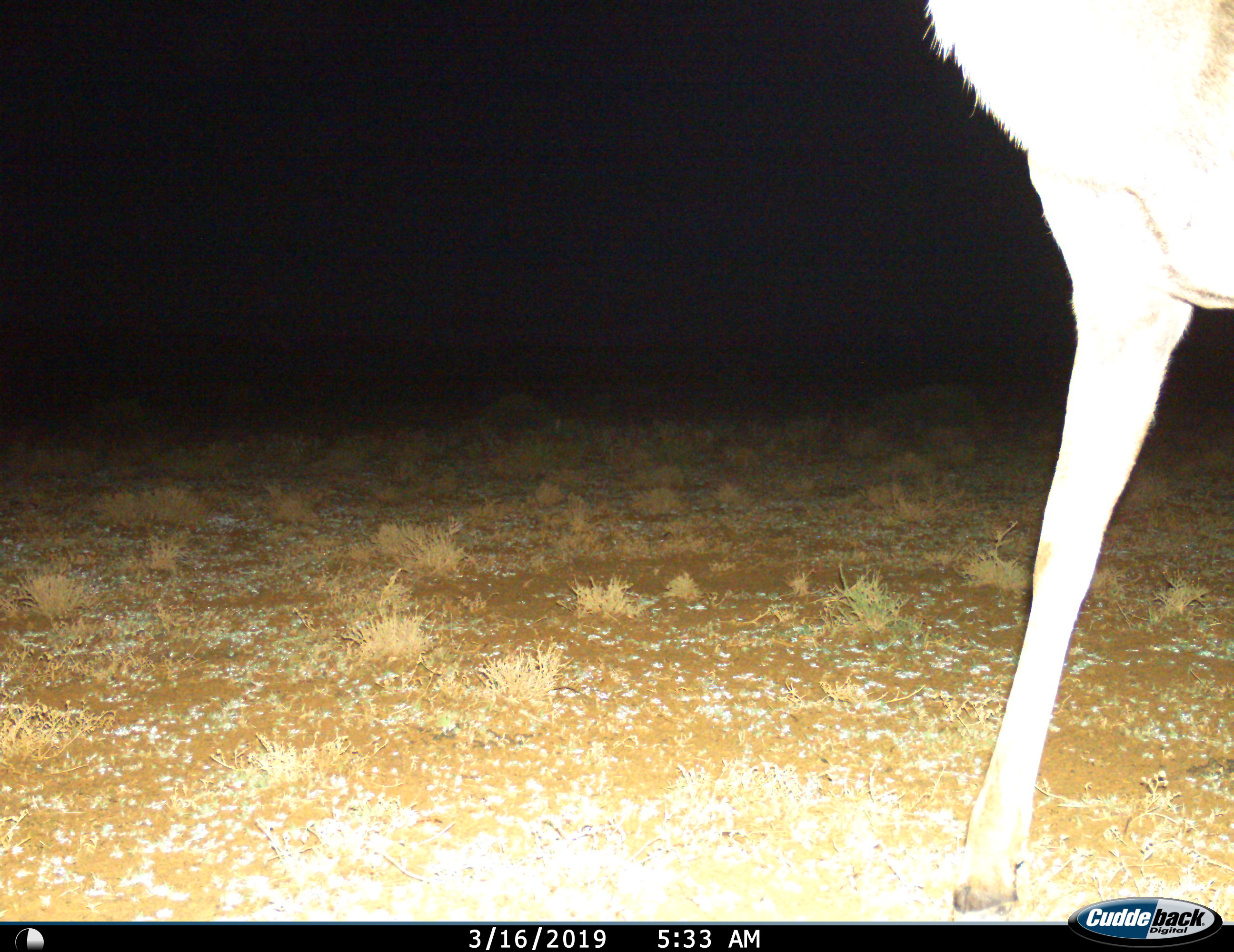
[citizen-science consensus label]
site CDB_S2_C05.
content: unidentified animal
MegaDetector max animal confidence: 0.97